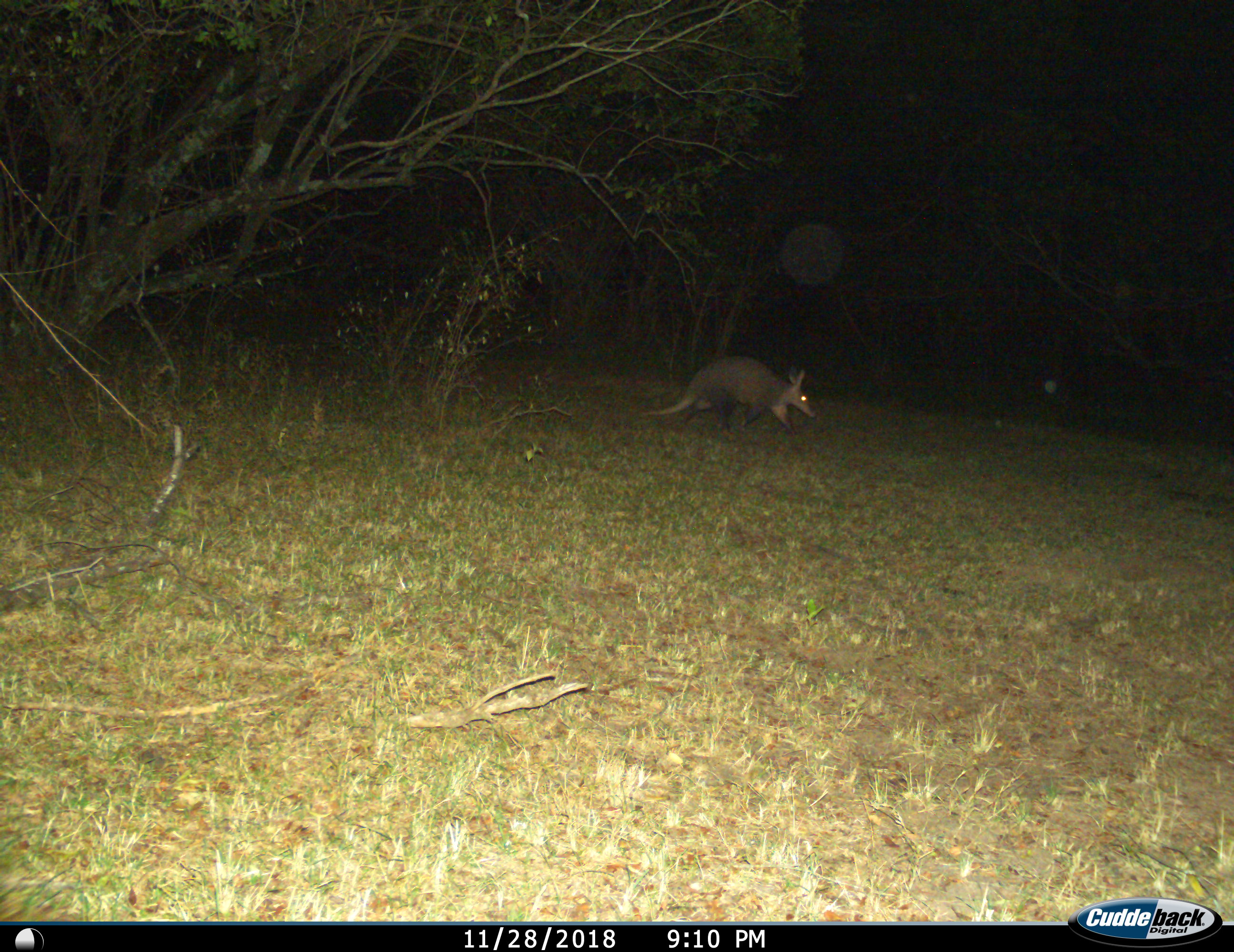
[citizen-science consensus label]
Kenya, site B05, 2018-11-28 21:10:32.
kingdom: Animalia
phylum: Chordata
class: Mammalia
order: Tubulidentata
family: Orycteropodidae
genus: Orycteropus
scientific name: Orycteropus afer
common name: aardvark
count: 1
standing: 0%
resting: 0%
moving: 100%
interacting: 0%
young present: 0%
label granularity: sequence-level